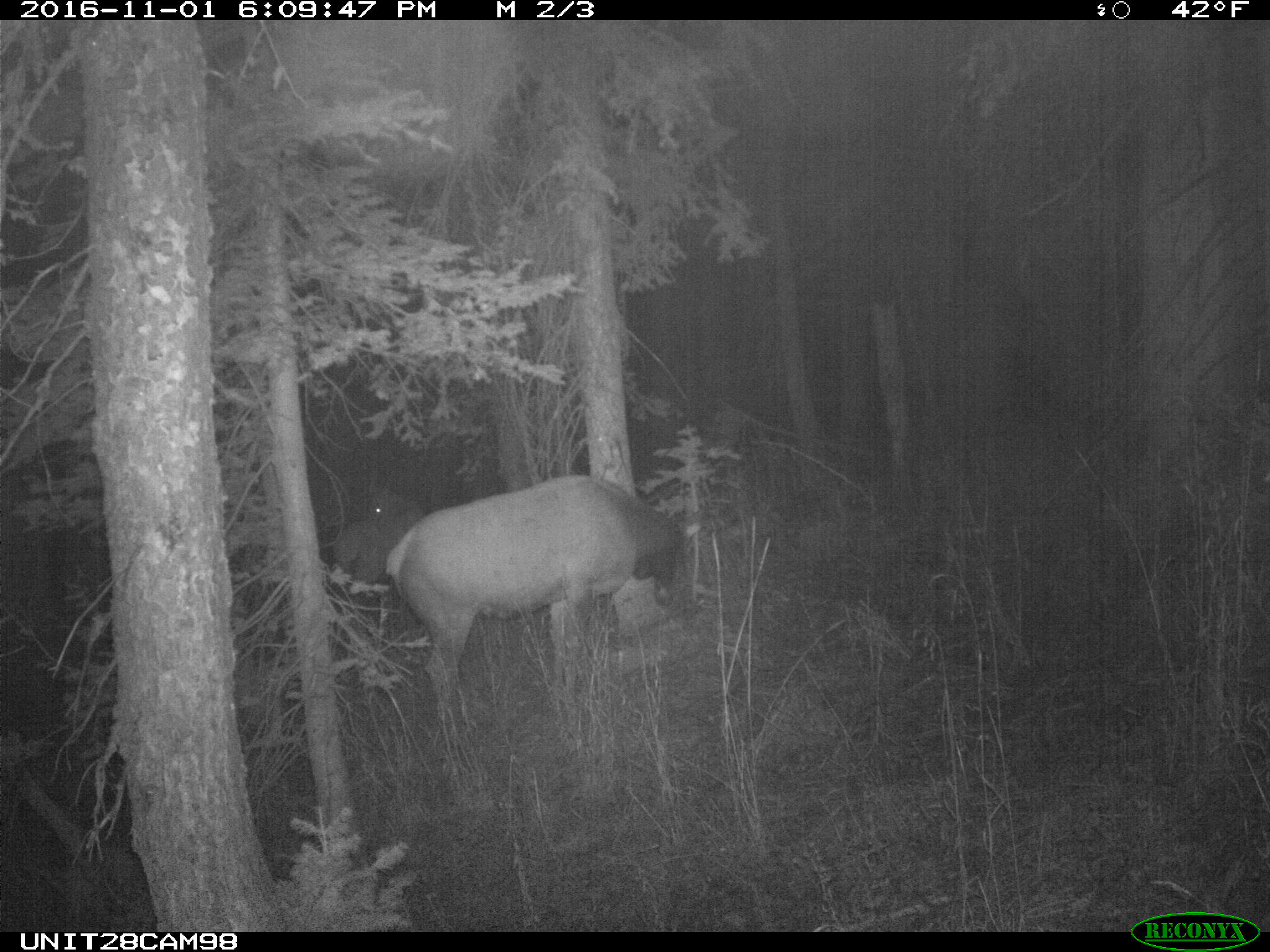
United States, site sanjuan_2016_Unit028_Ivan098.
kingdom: Animalia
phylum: Chordata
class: Mammalia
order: Artiodactyla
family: Cervidae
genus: Cervus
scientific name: Cervus elaphus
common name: red deer